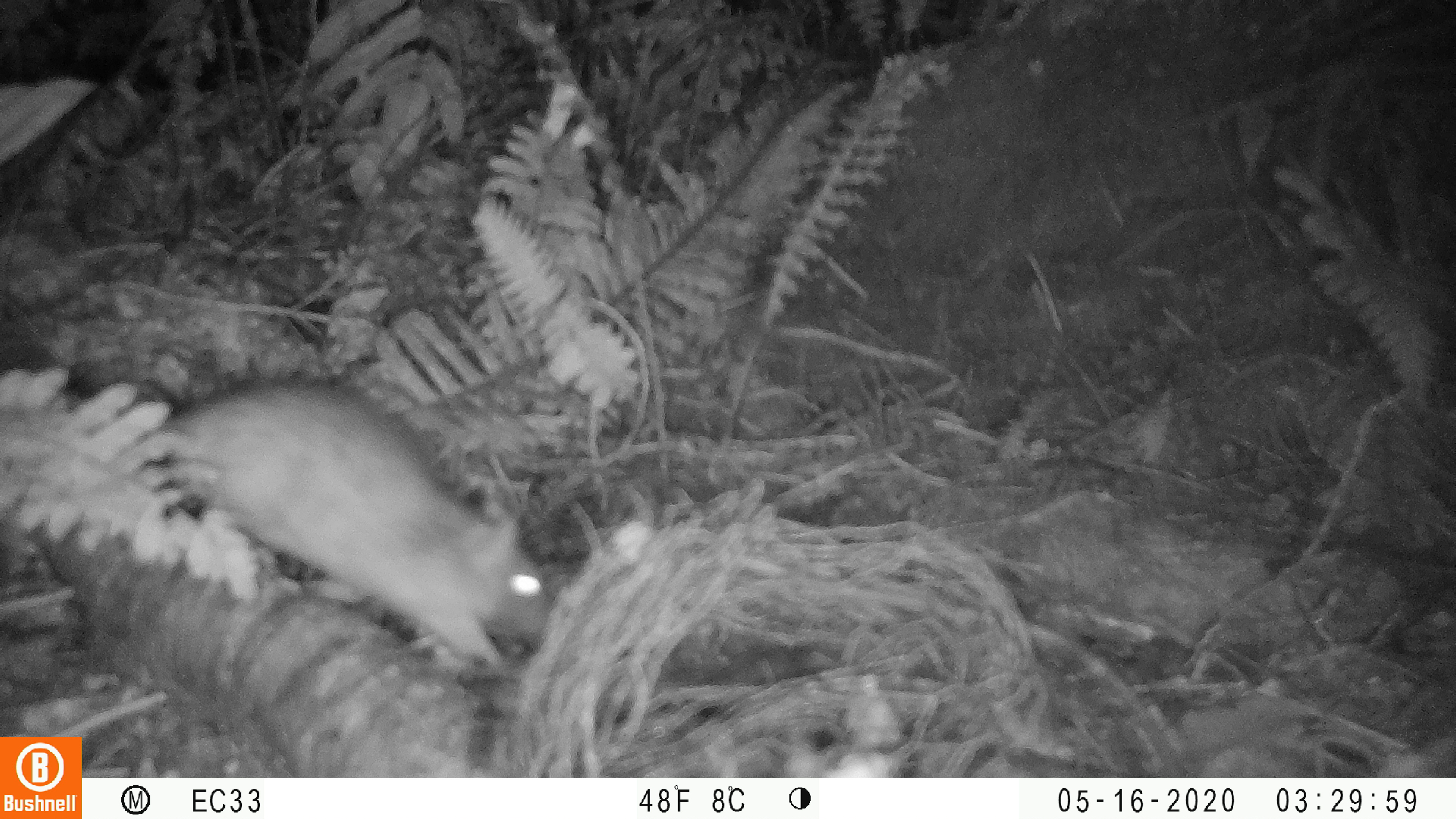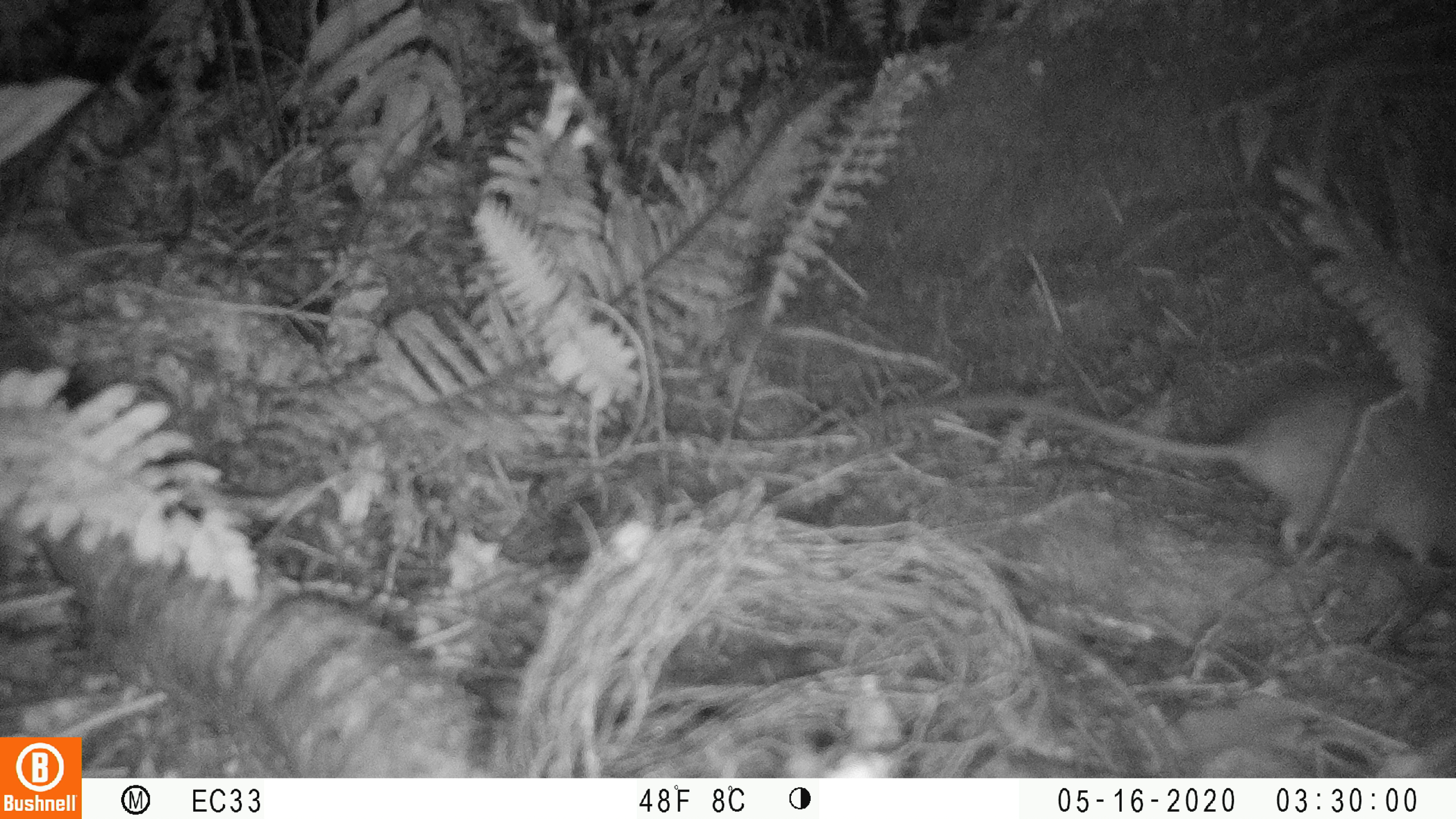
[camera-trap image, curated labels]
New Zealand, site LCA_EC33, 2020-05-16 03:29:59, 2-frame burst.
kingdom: Animalia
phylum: Chordata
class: Mammalia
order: Rodentia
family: Muridae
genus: Rattus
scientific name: Rattus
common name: rat